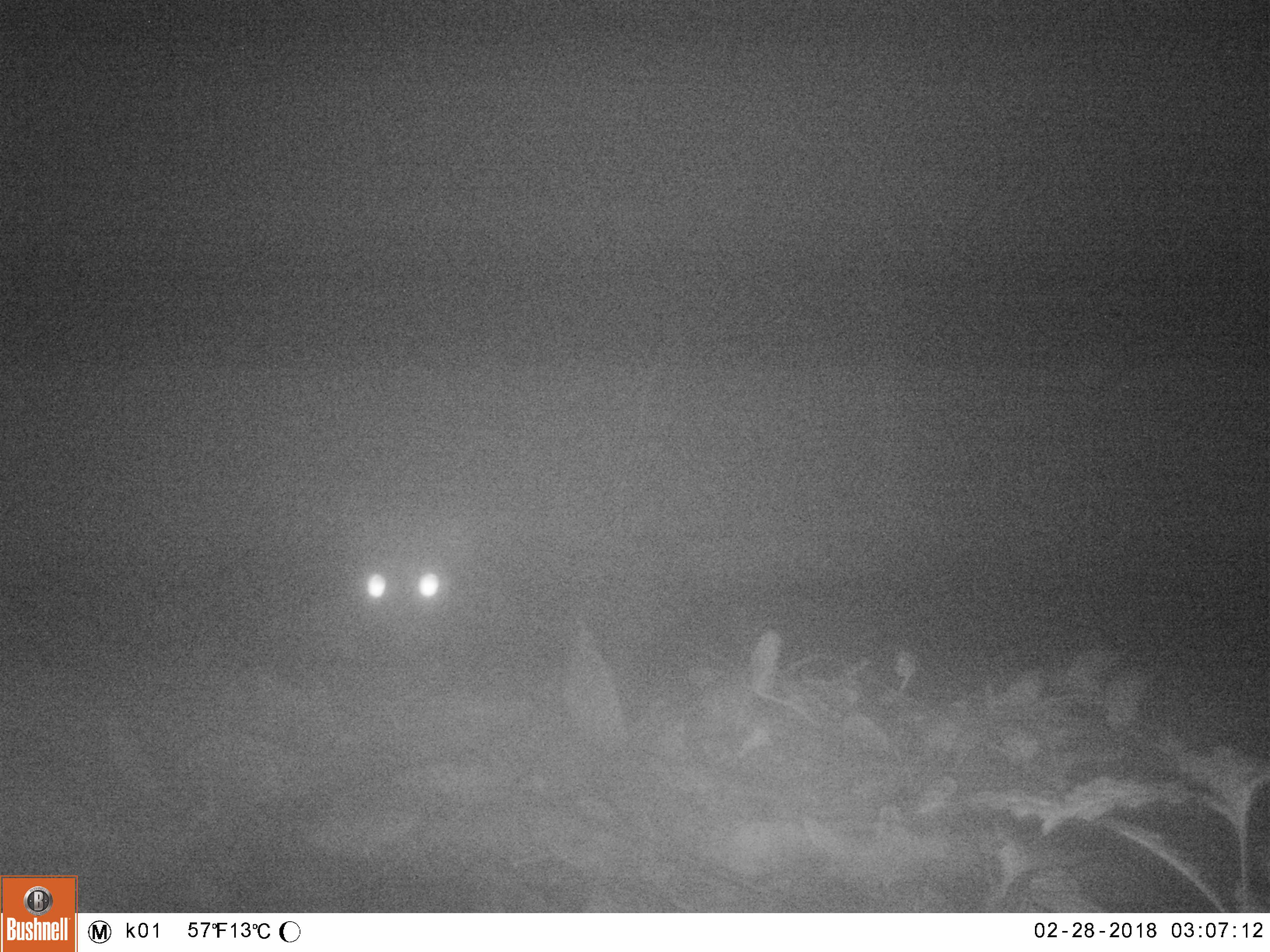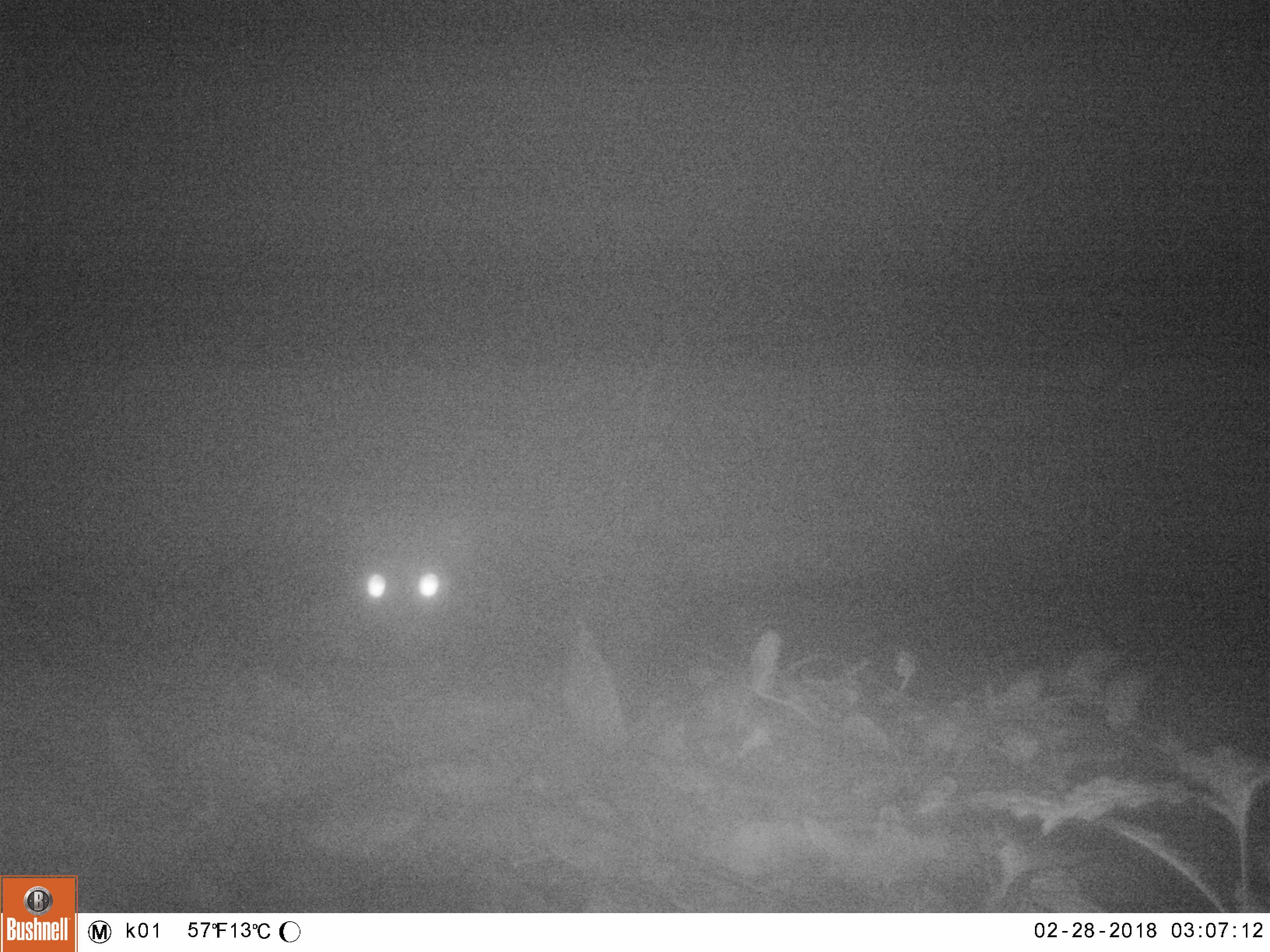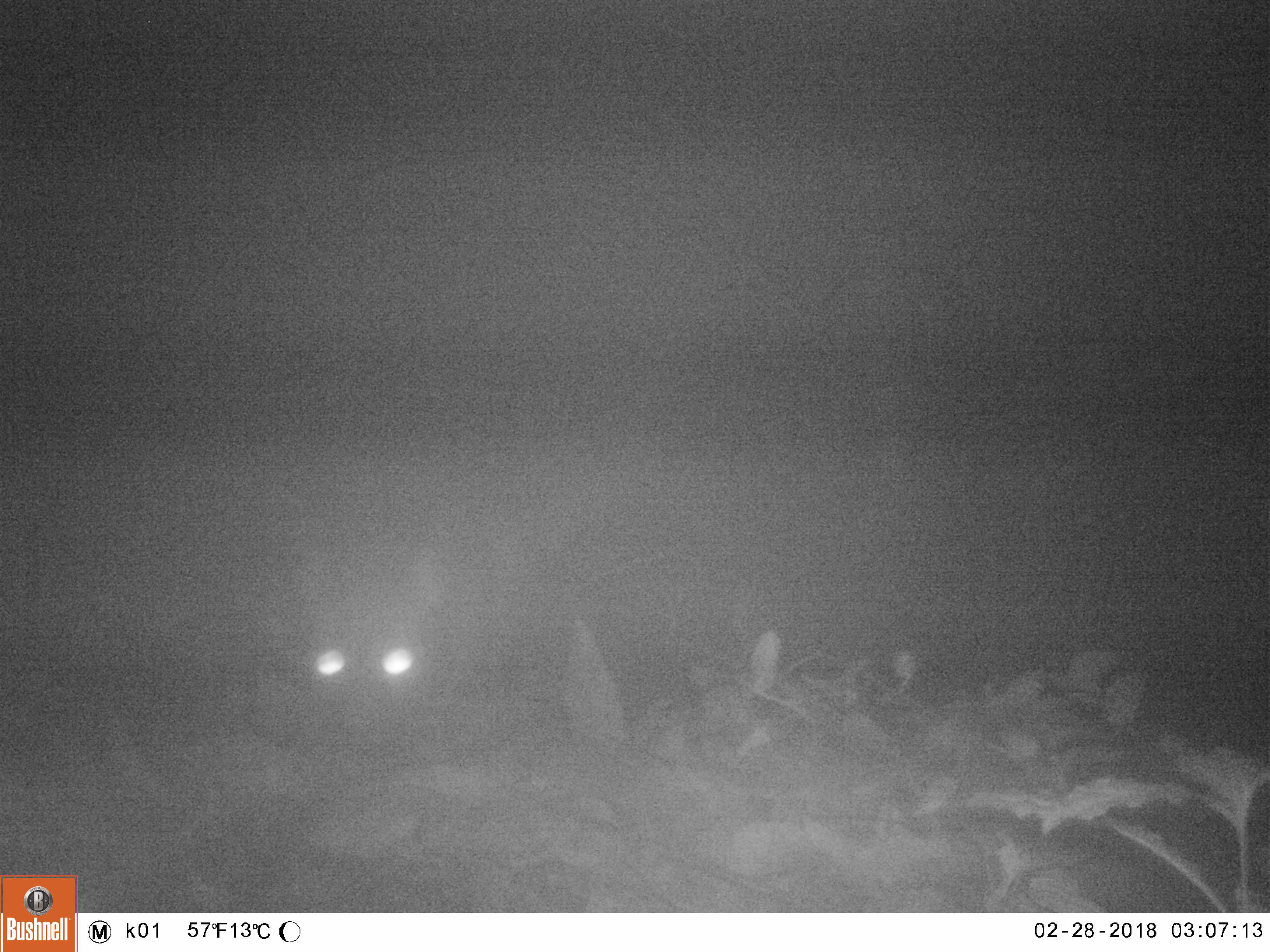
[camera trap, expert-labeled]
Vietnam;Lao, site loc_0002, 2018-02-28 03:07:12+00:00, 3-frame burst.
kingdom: Animalia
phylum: Chordata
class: Mammalia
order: Carnivora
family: Viverridae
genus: Paradoxurus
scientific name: Paradoxurus hermaphroditus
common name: common palm civet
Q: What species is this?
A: Common palm civet (Paradoxurus hermaphroditus).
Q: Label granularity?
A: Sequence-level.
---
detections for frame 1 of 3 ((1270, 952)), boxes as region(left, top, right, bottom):
common palm civet: region(328, 505, 475, 671)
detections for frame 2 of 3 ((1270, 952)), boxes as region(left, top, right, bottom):
common palm civet: region(347, 500, 474, 659)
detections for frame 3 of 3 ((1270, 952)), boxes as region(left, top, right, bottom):
common palm civet: region(290, 541, 444, 744)